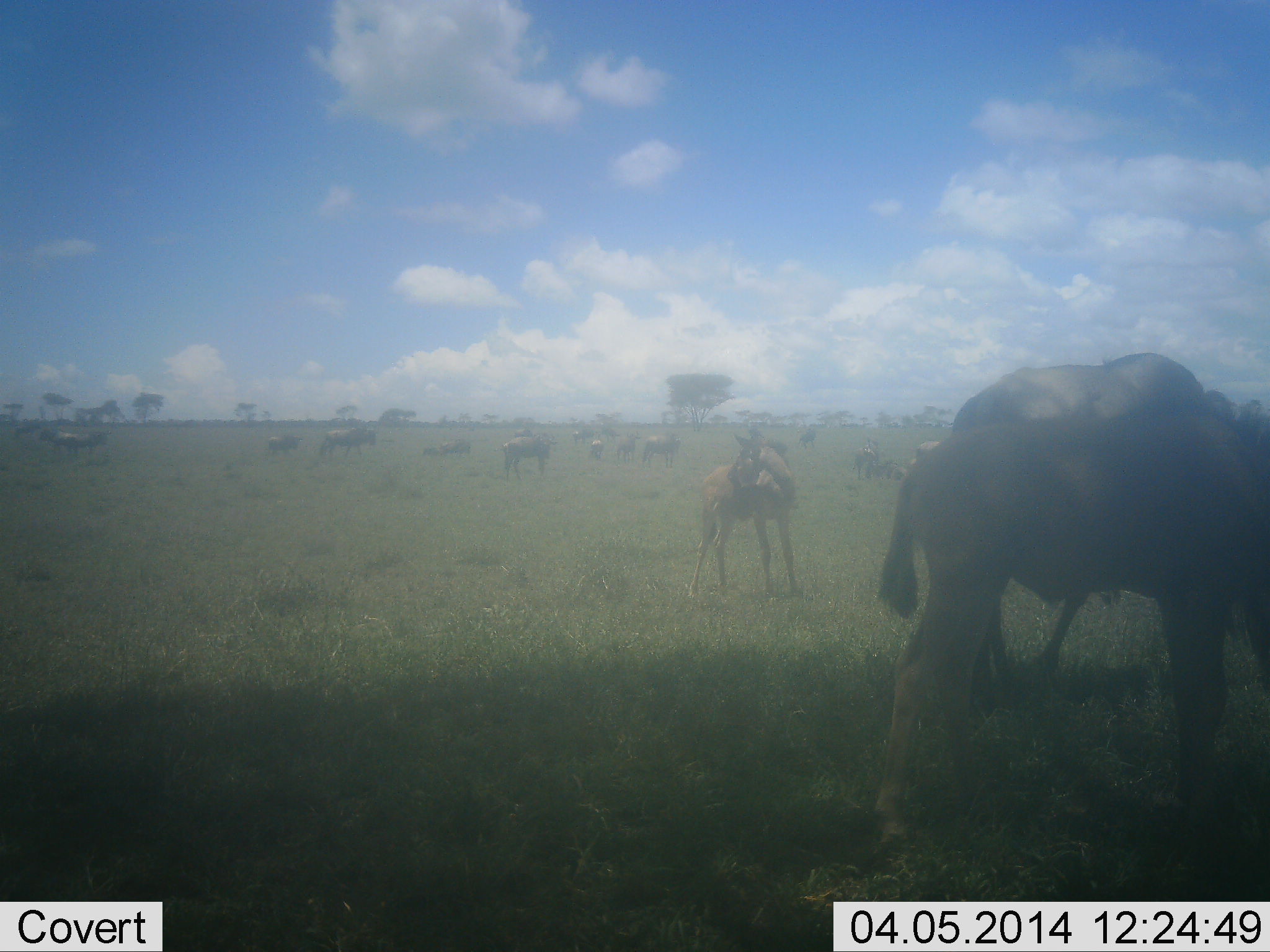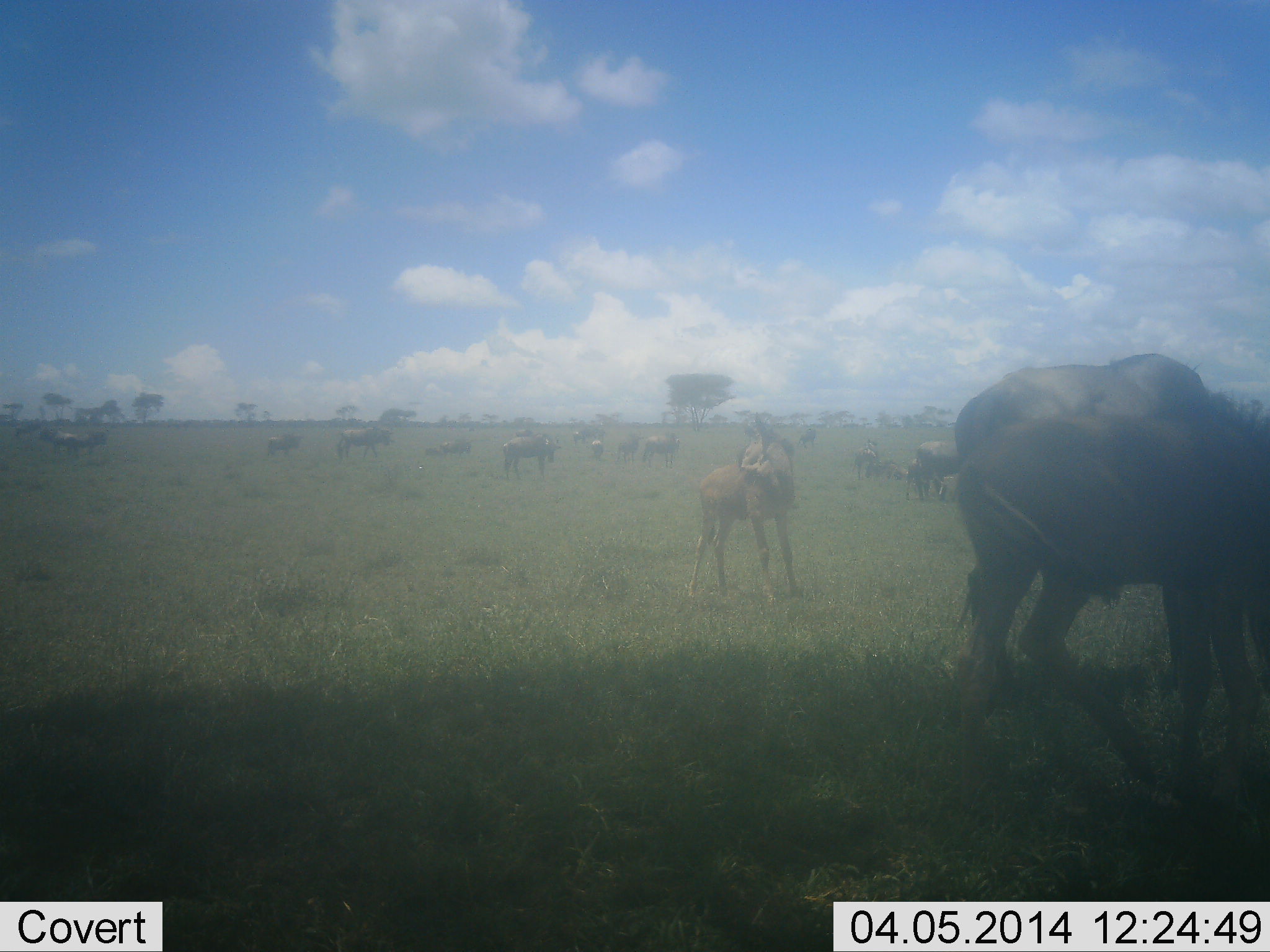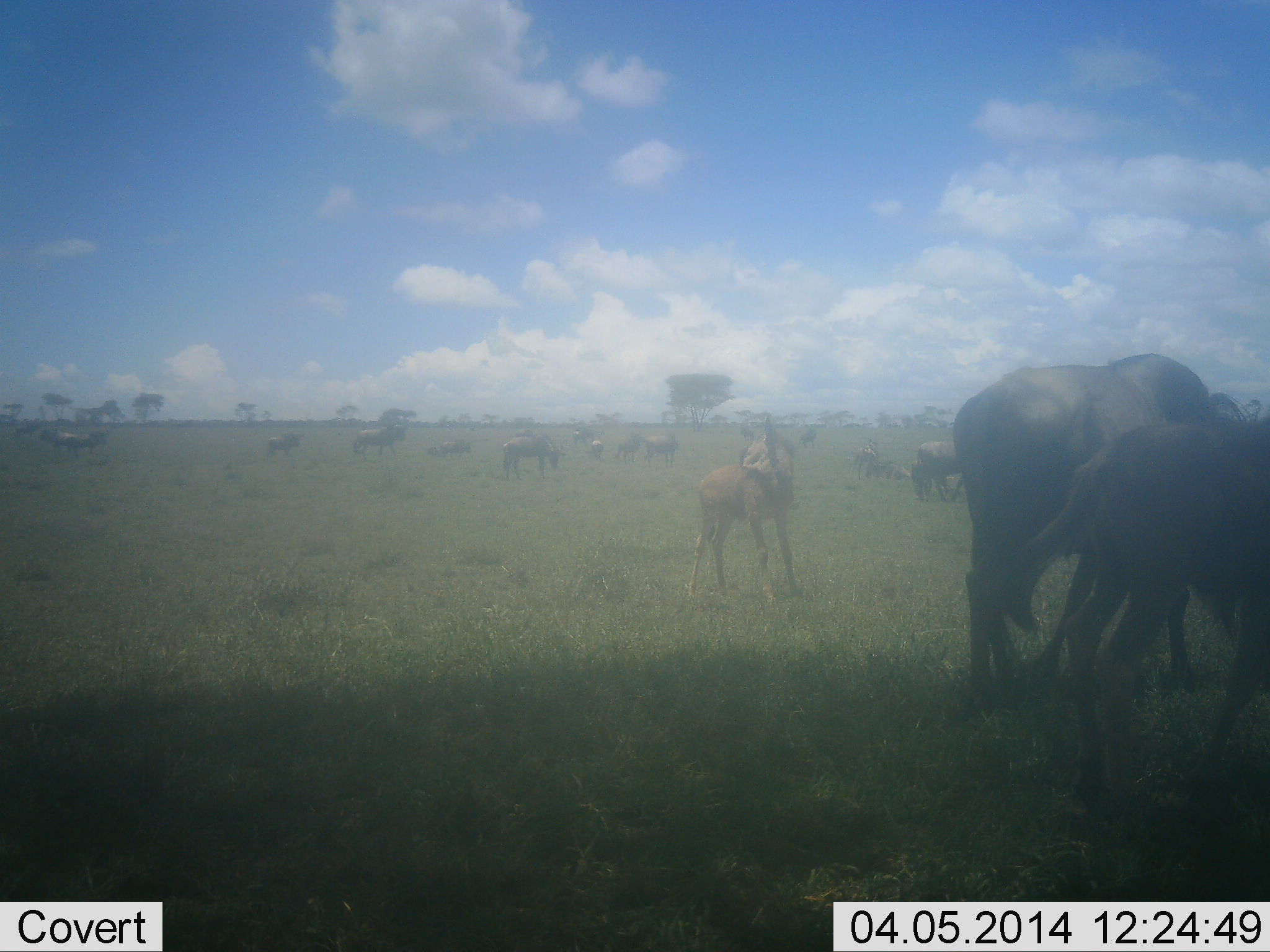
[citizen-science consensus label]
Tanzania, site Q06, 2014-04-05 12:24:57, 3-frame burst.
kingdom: Animalia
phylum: Chordata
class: Mammalia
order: Artiodactyla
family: Bovidae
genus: Connochaetes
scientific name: Connochaetes taurinus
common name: blue wildebeest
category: wildebeest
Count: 11-50.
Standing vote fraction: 80%.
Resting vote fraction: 10%.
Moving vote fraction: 30%.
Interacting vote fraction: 0%.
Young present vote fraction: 40%.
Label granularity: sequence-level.